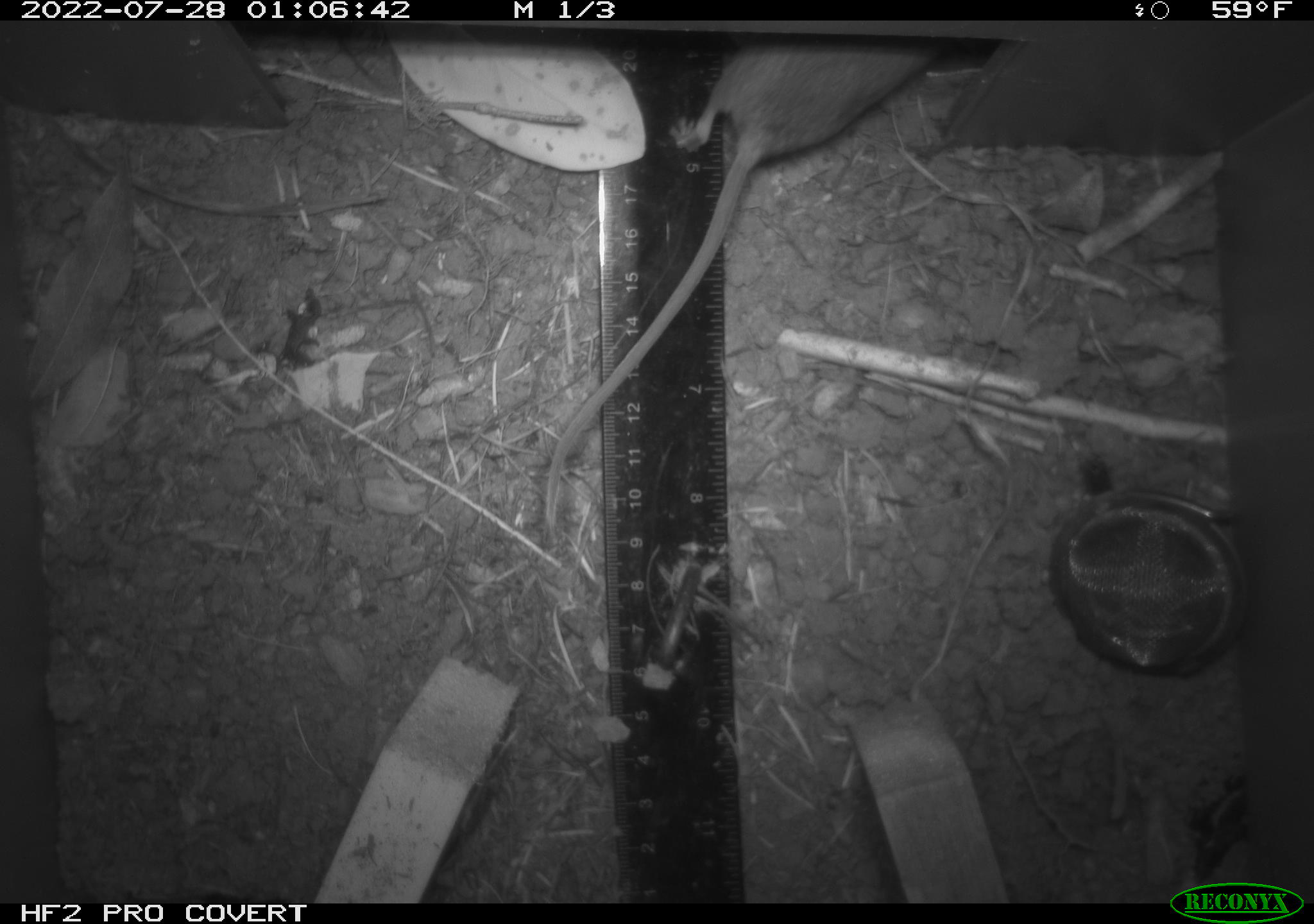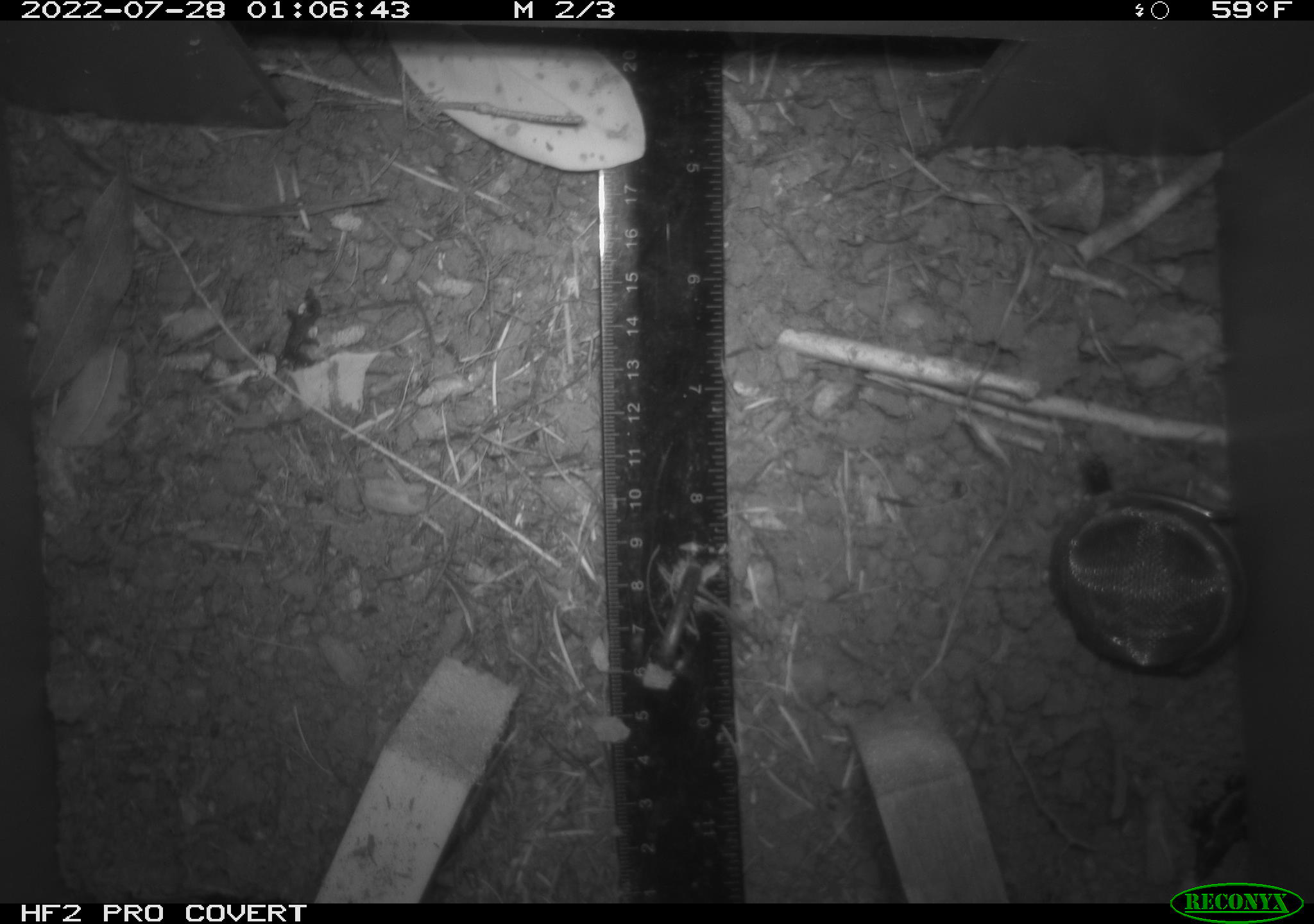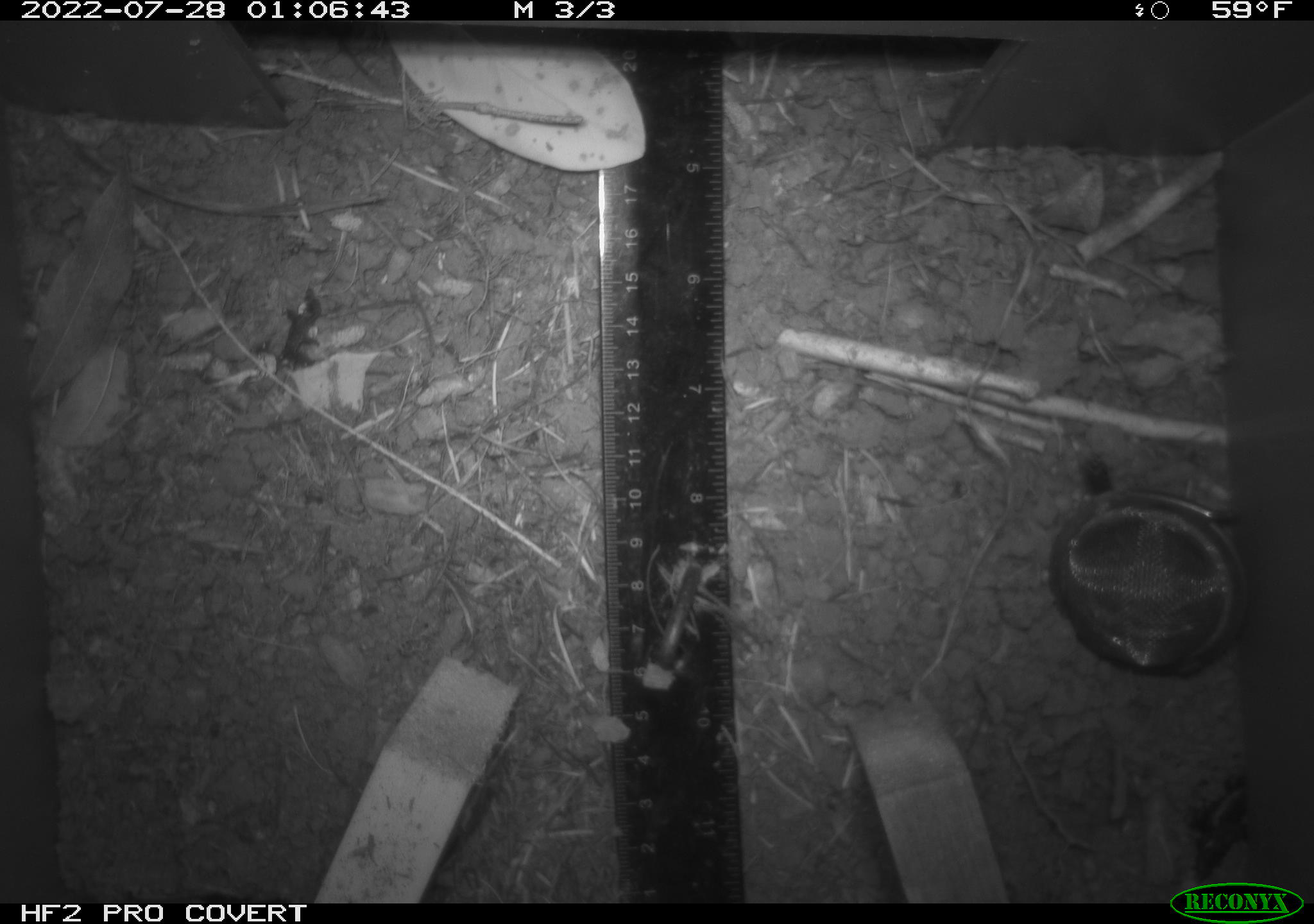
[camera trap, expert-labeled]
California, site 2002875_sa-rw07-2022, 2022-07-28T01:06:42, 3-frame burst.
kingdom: Animalia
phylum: Chordata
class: Mammalia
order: Rodentia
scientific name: Rodentia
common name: mouse species